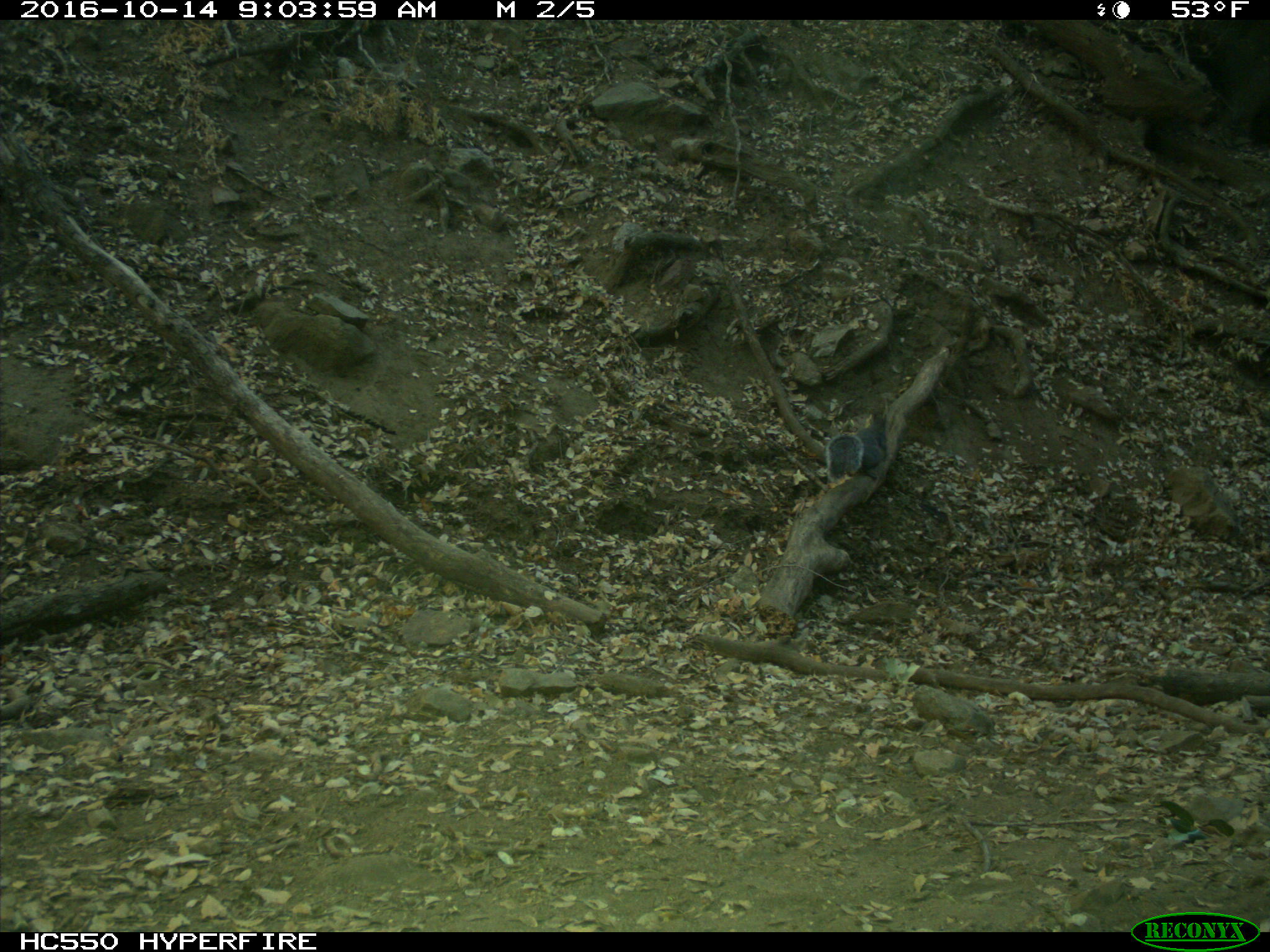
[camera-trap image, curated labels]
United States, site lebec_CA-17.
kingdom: Animalia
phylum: Chordata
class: Mammalia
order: Rodentia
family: Sciuridae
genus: Sciurus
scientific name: Sciurus carolinensis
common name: eastern gray squirrel